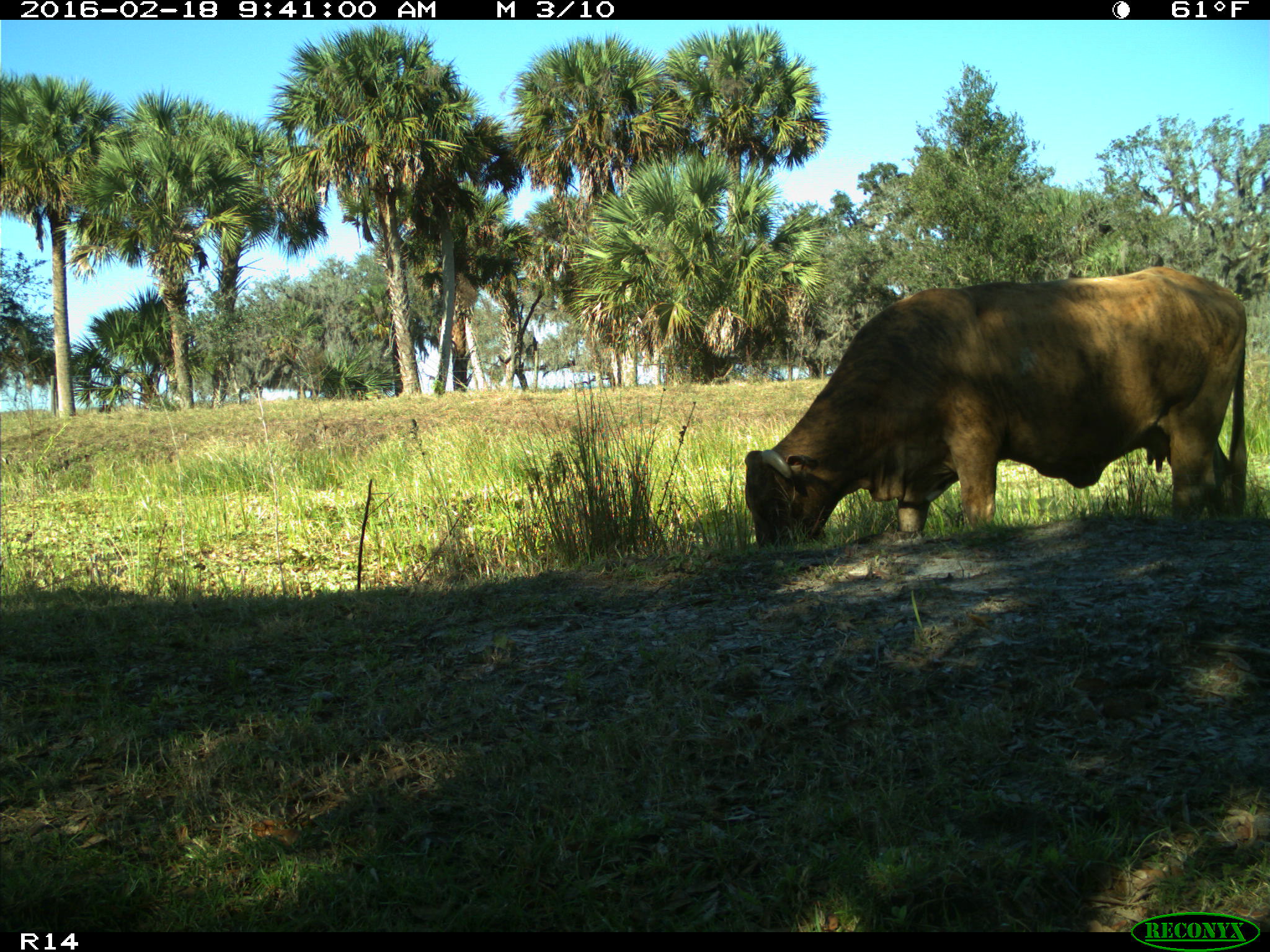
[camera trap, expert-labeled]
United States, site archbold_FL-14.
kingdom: Animalia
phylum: Chordata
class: Mammalia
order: Artiodactyla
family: Bovidae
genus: Bos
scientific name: Bos taurus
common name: domestic cow